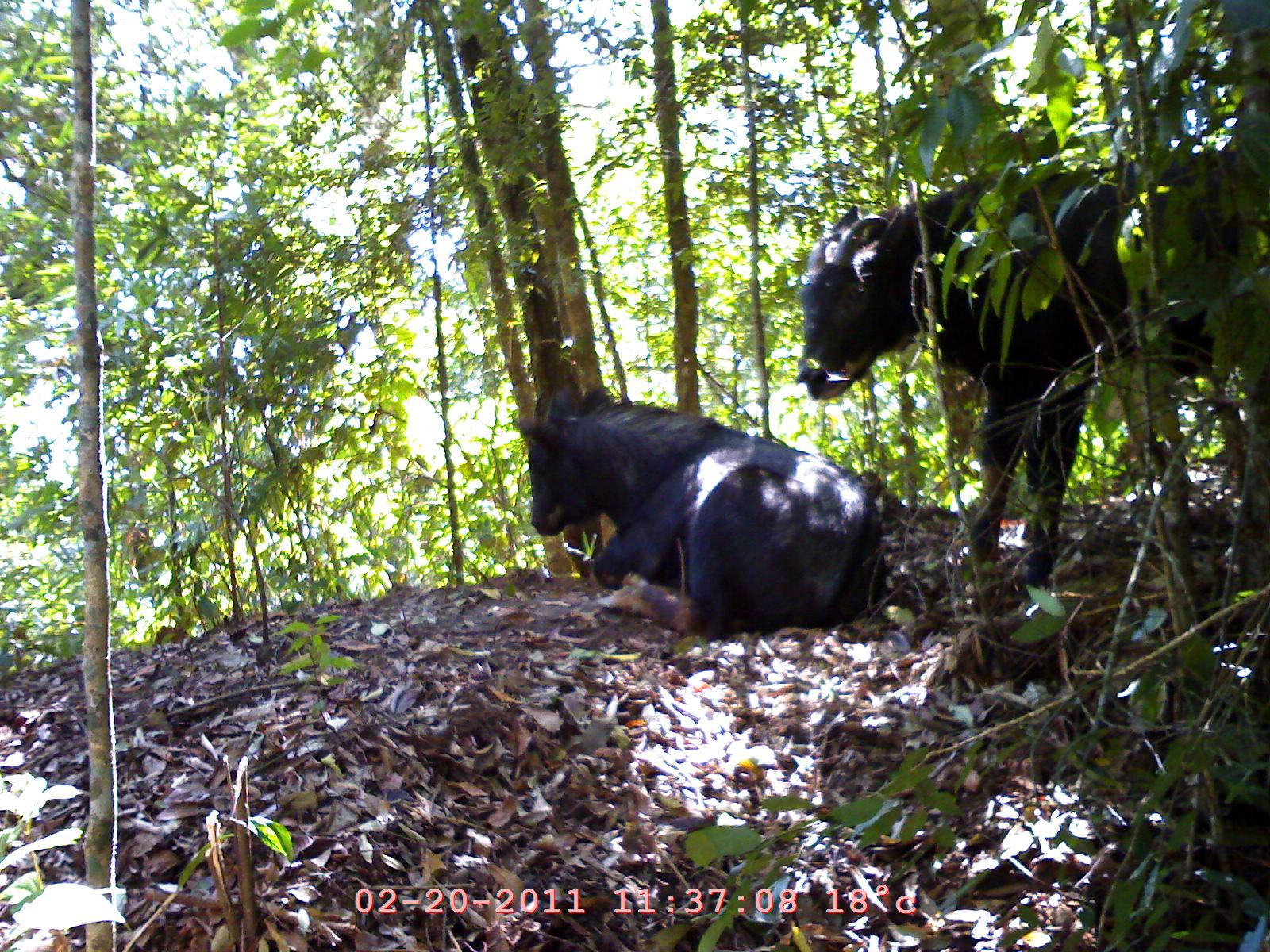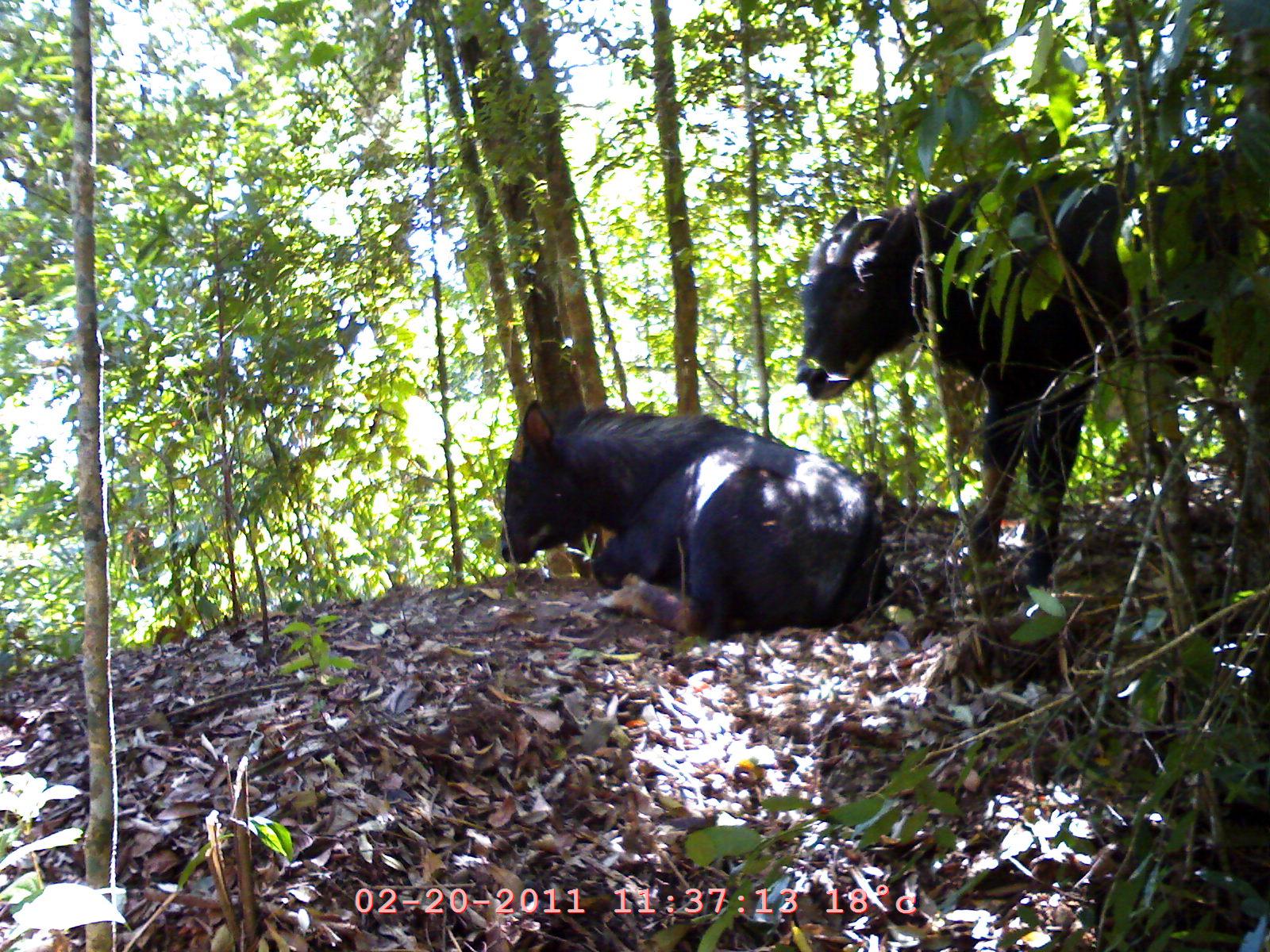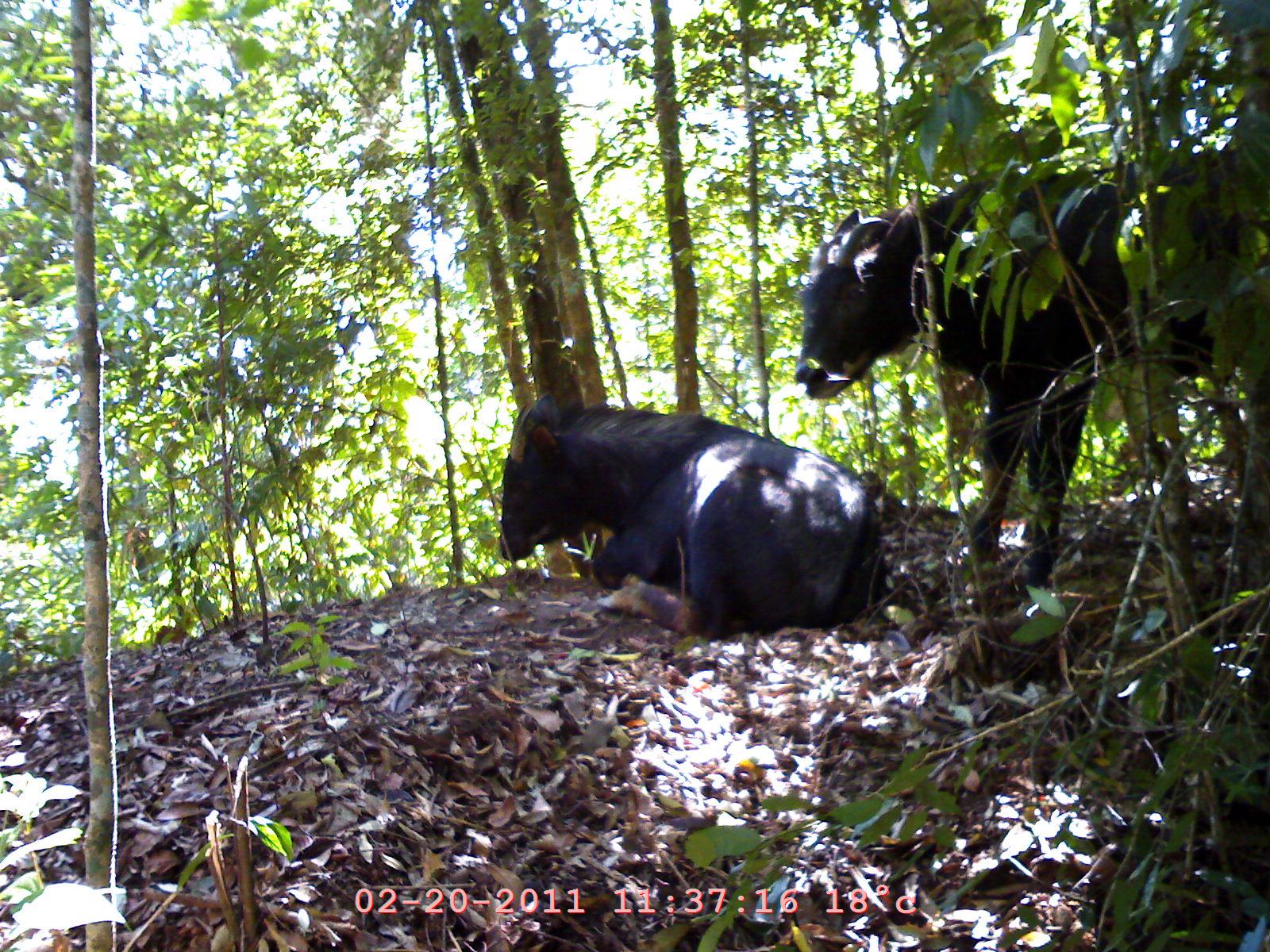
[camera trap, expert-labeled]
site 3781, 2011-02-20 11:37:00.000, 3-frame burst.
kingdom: Animalia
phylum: Chordata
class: Mammalia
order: Artiodactyla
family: Bovidae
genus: Capricornis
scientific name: Capricornis sumatraensis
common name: southern serow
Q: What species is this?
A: Capricornis sumatraensis (southern serow).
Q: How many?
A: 2.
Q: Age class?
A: Adult.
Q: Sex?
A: Male.